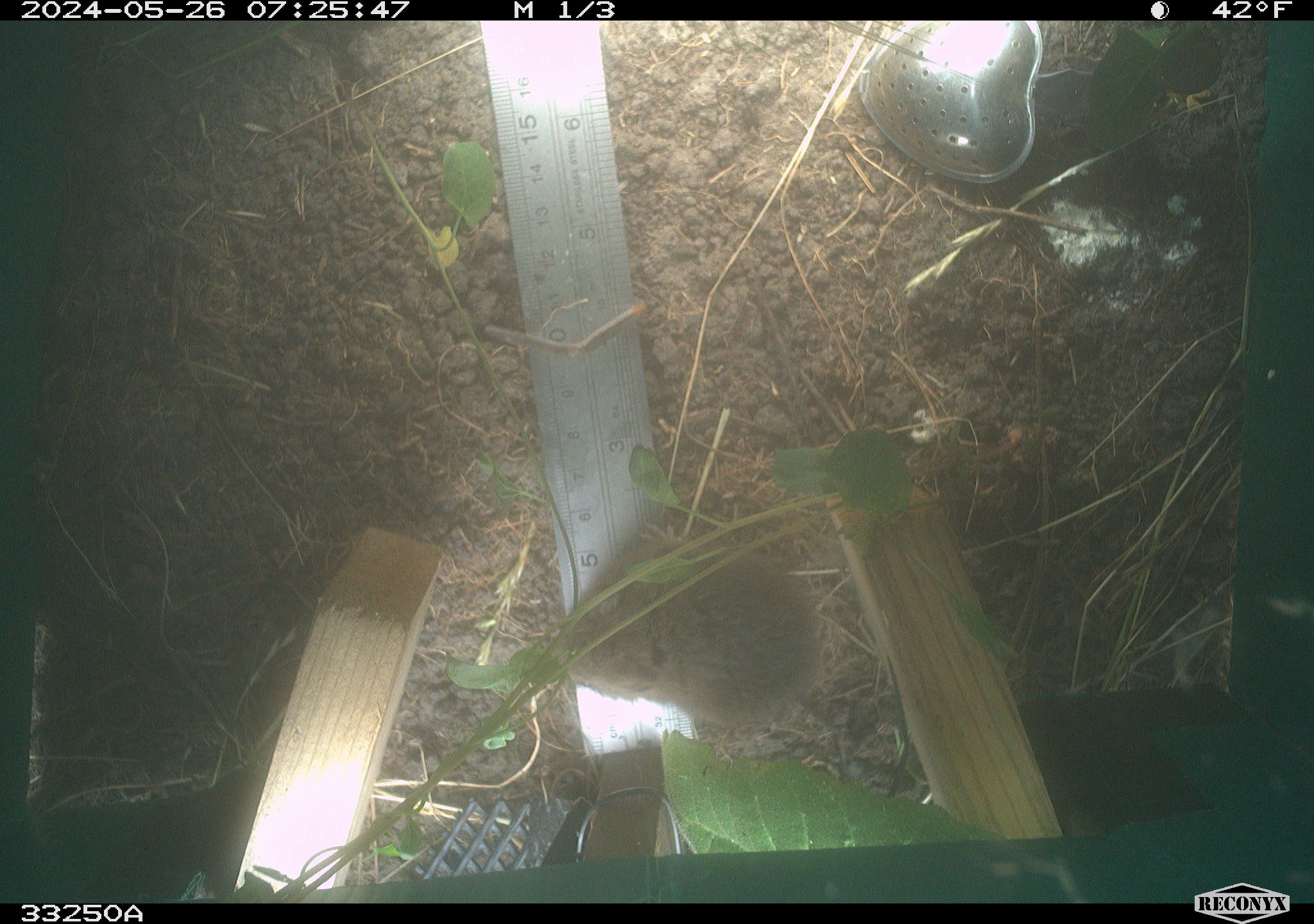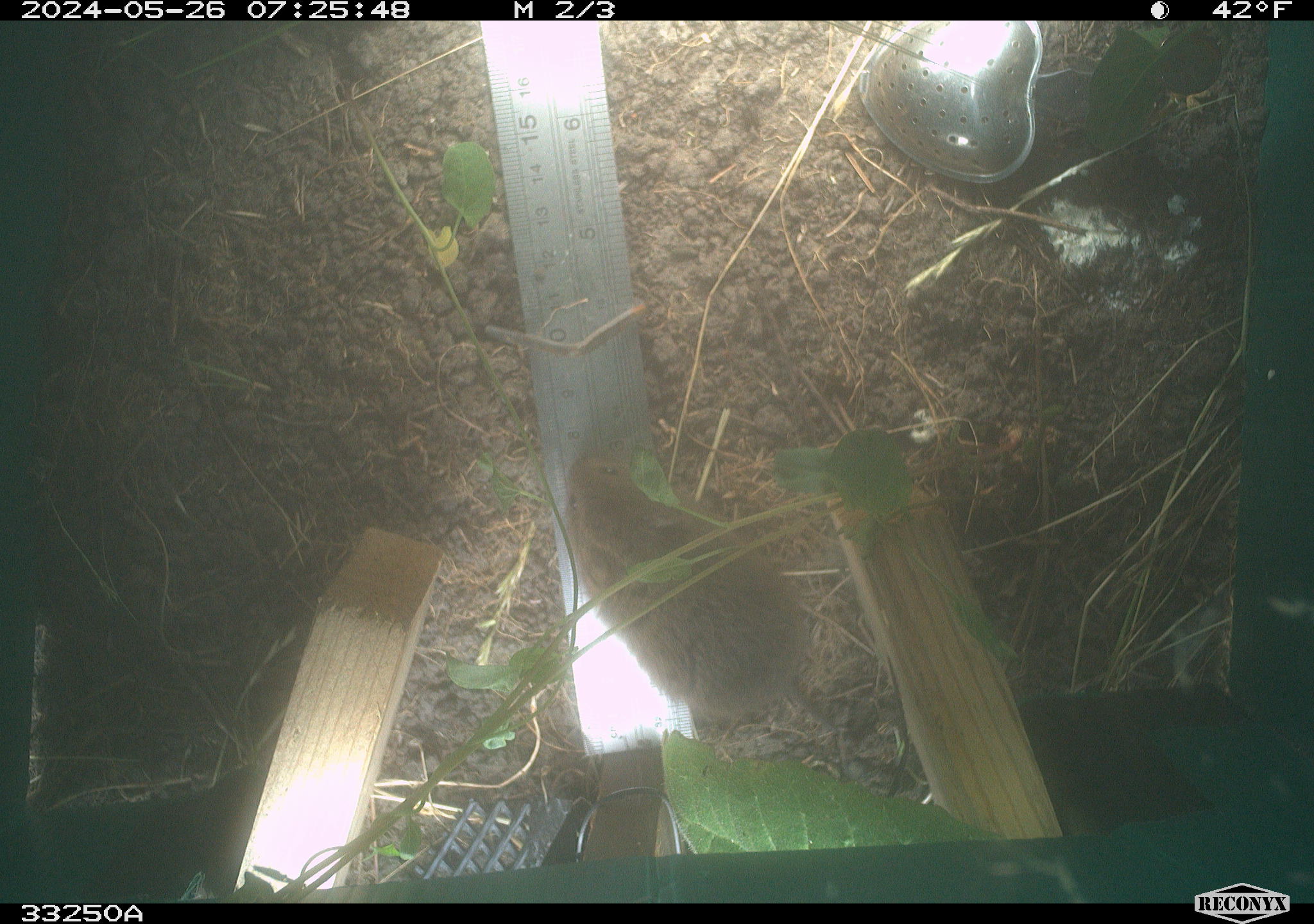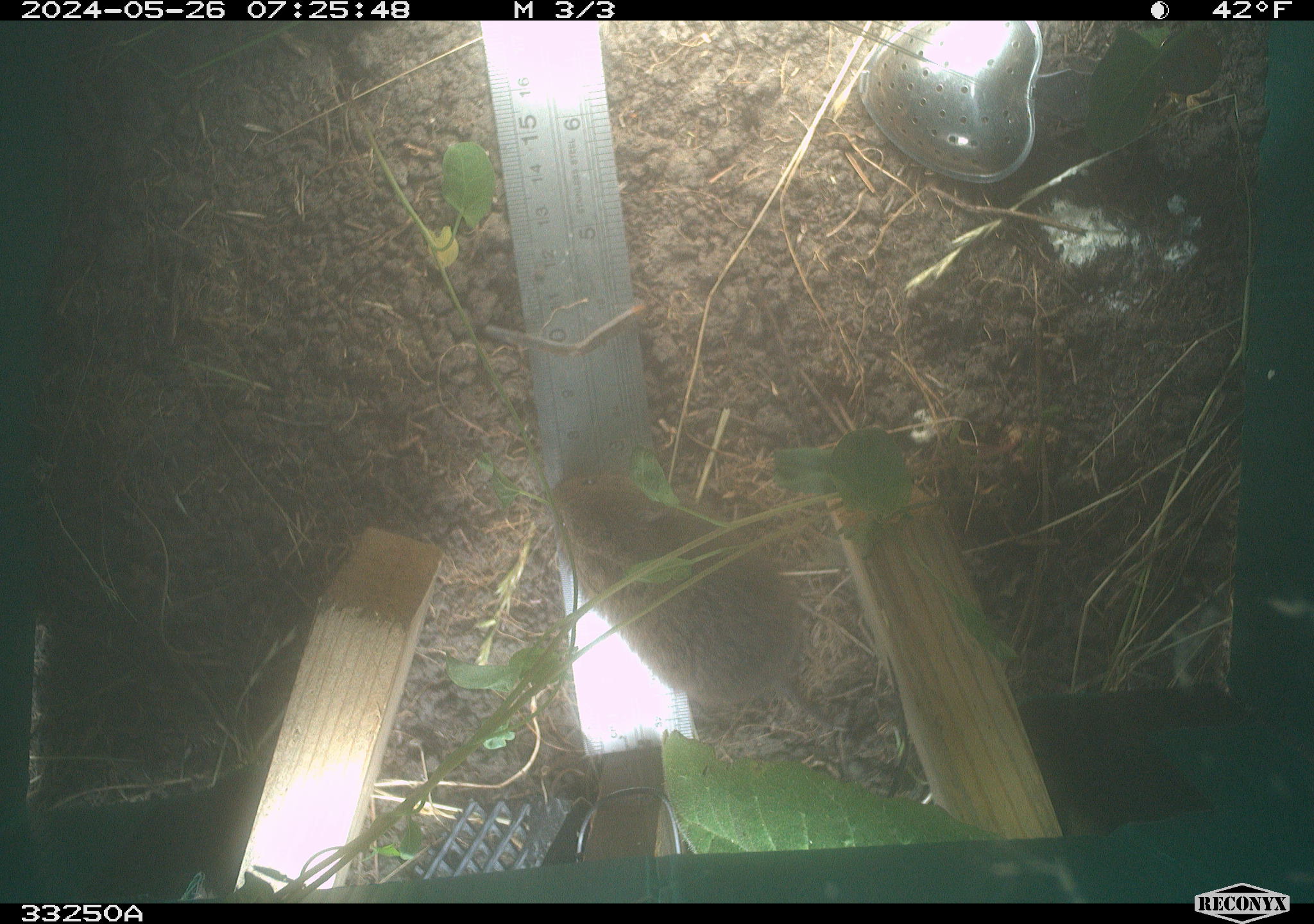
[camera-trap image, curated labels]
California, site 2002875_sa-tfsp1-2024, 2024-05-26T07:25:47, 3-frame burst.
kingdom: Animalia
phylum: Chordata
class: Mammalia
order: Rodentia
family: Cricetidae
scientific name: Arvicolinae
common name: voles, lemmings, and muskrats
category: arvicolinae subfamily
Arvicolinae subfamily (voles, lemmings, and muskrats) (Arvicolinae).